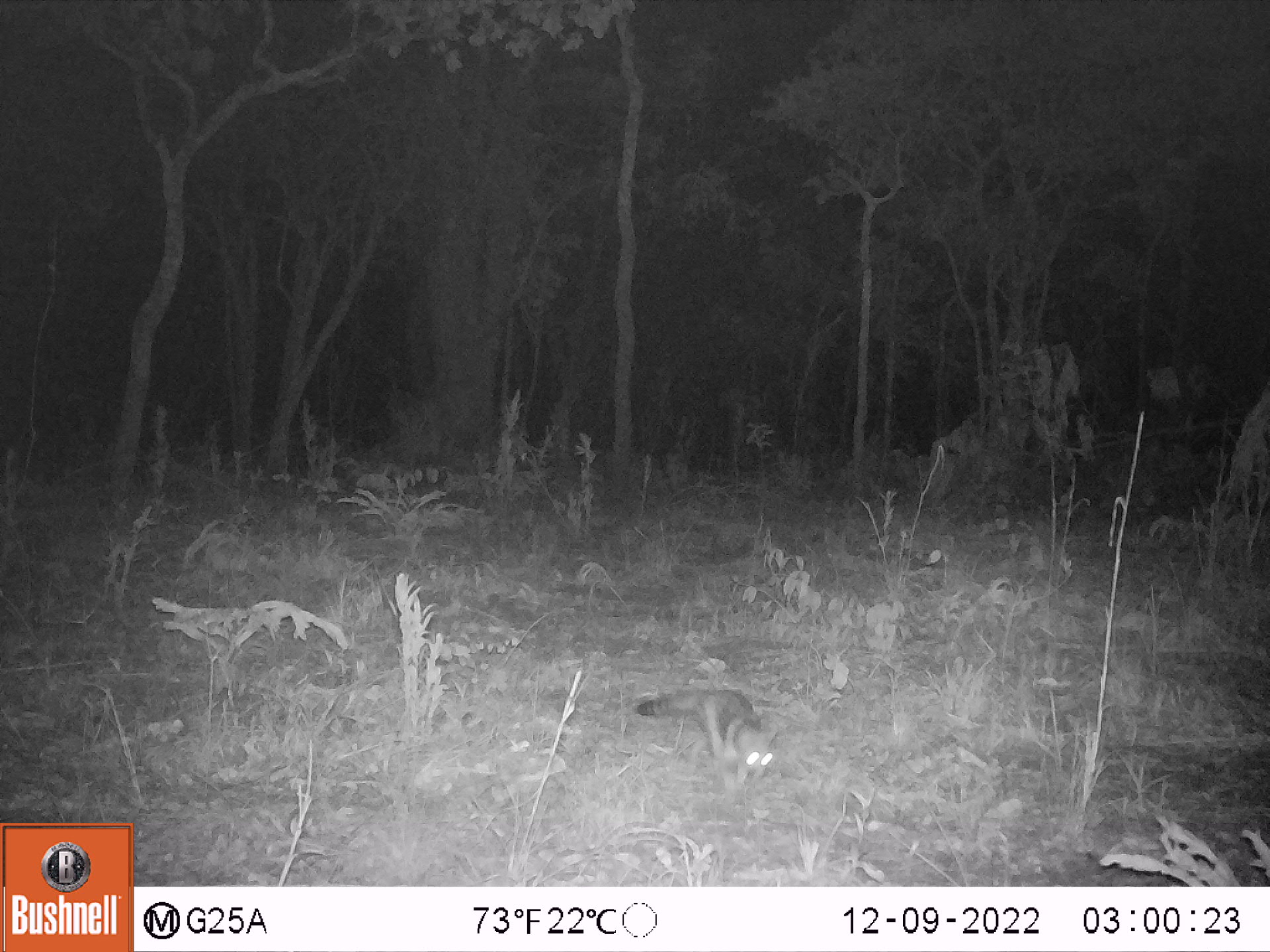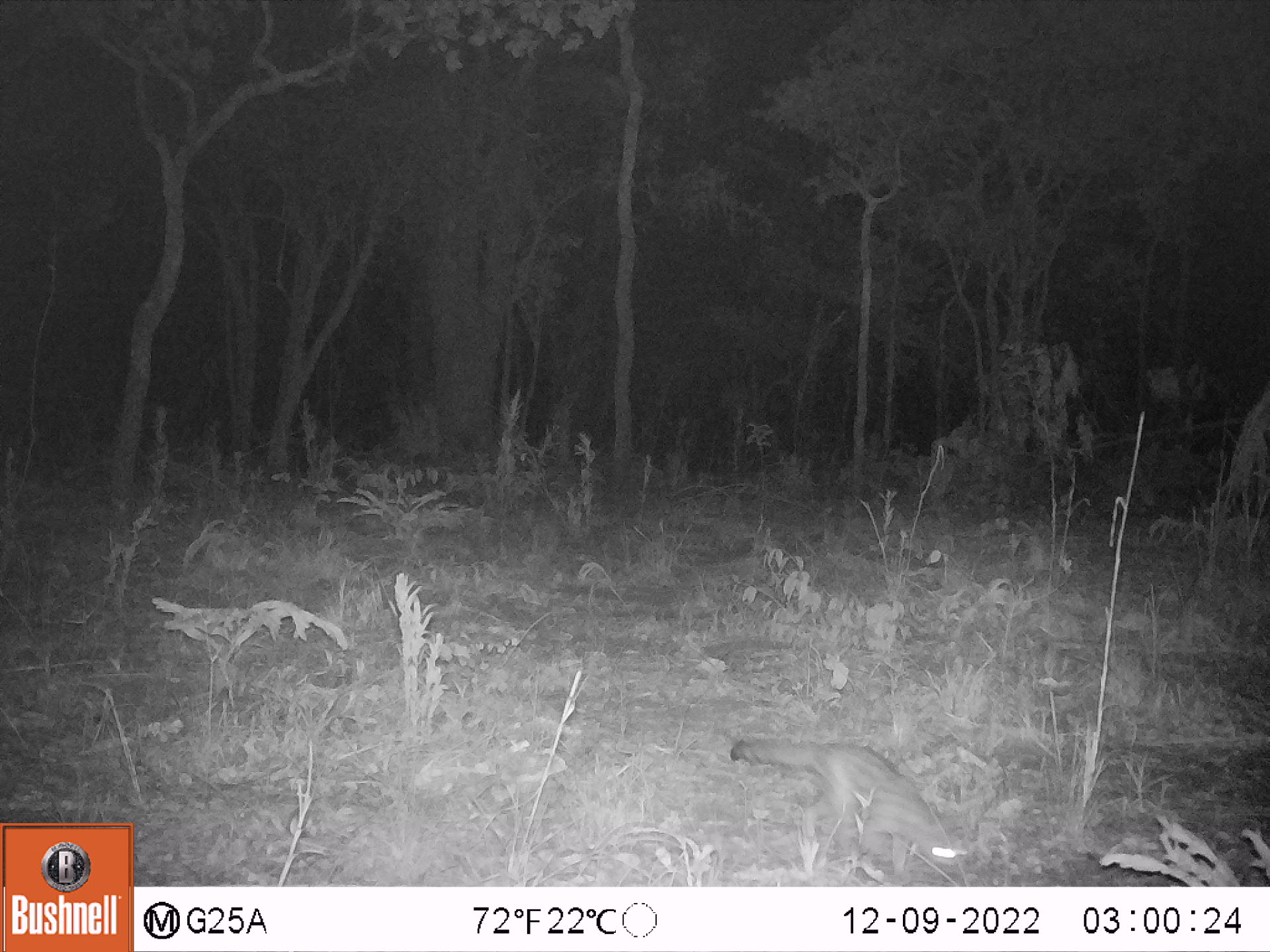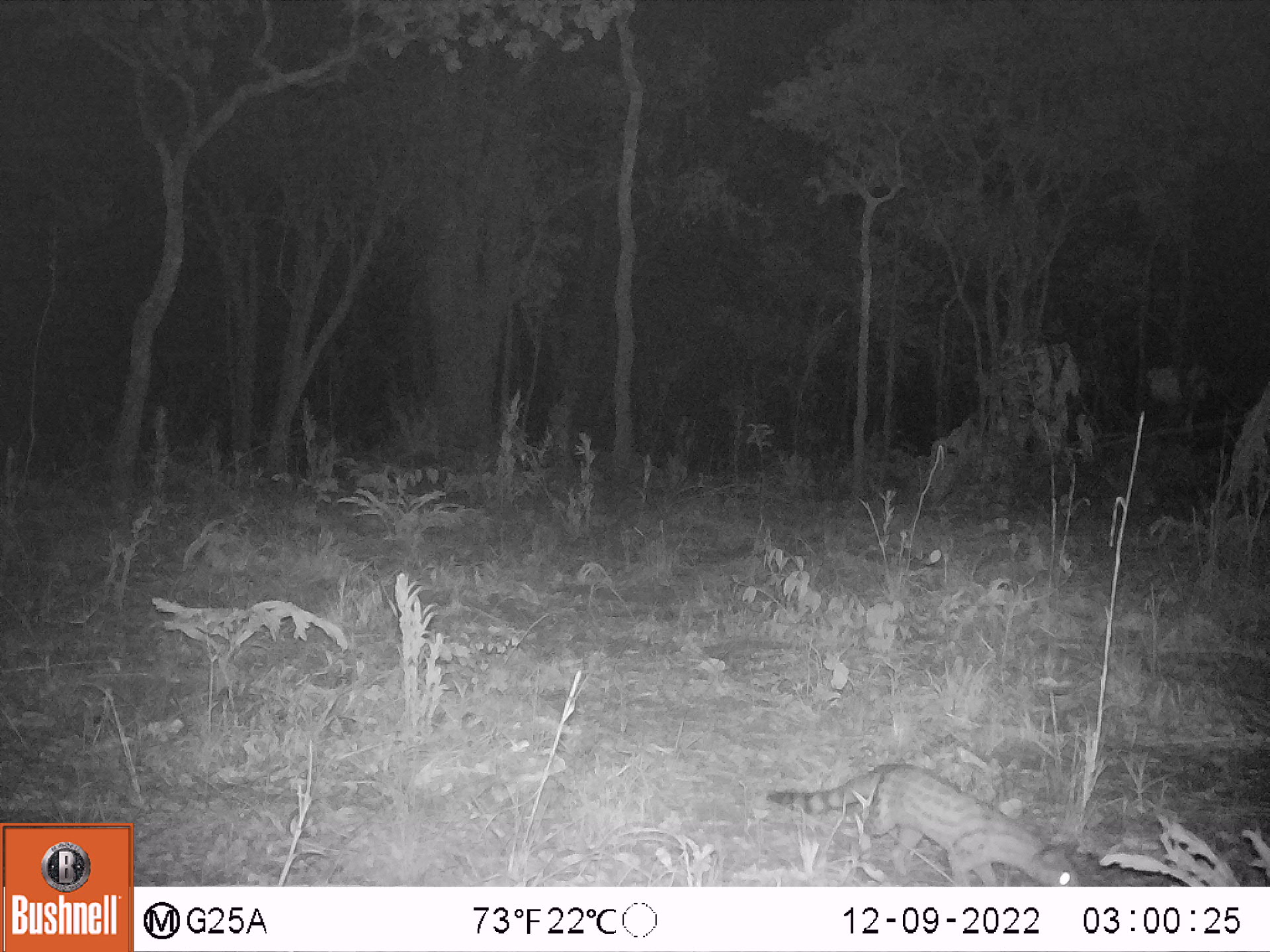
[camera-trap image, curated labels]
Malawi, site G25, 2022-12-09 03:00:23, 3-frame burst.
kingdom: Animalia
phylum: Chordata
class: Mammalia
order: Carnivora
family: Viverridae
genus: Genetta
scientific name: Genetta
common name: genet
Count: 1.